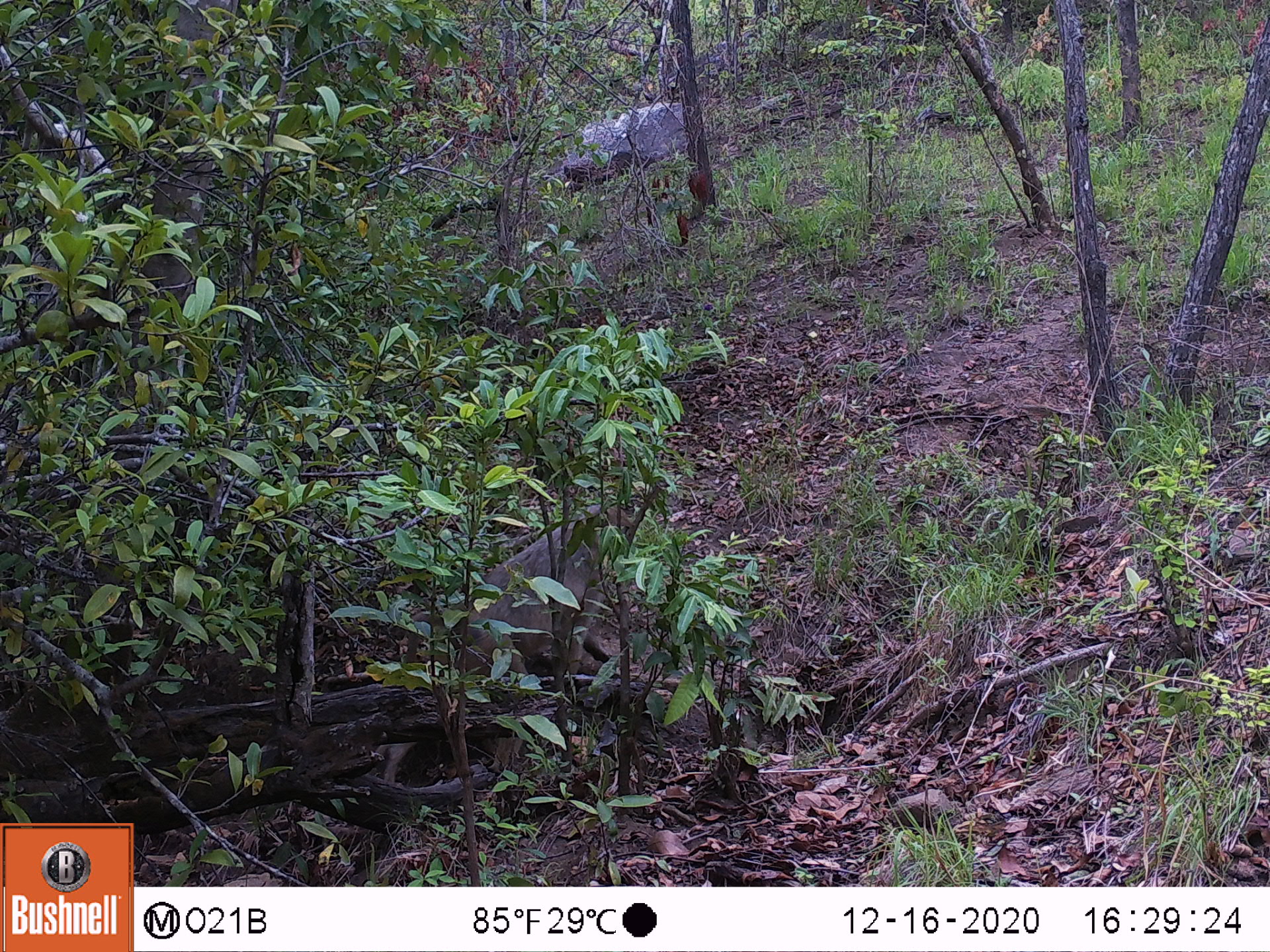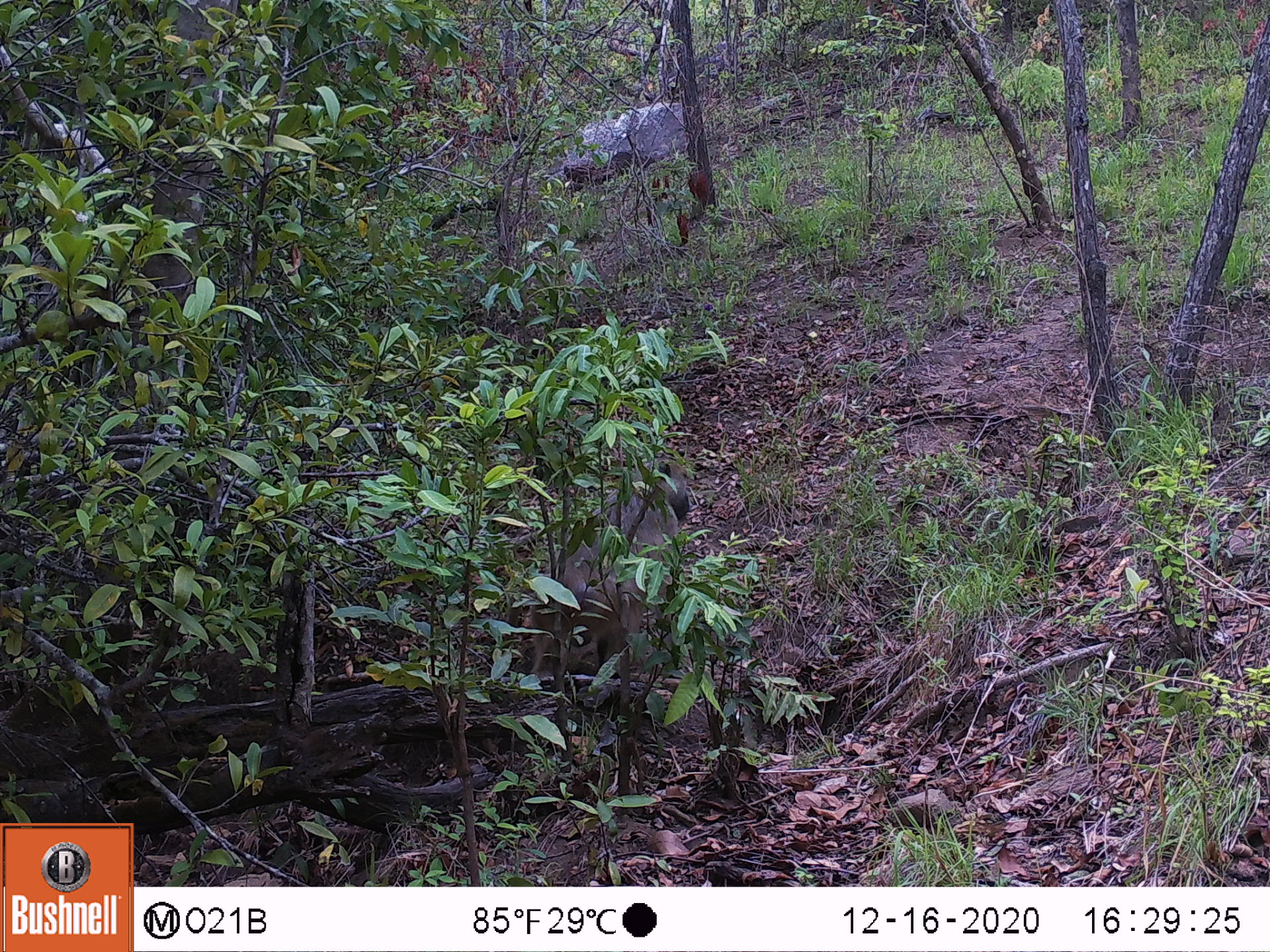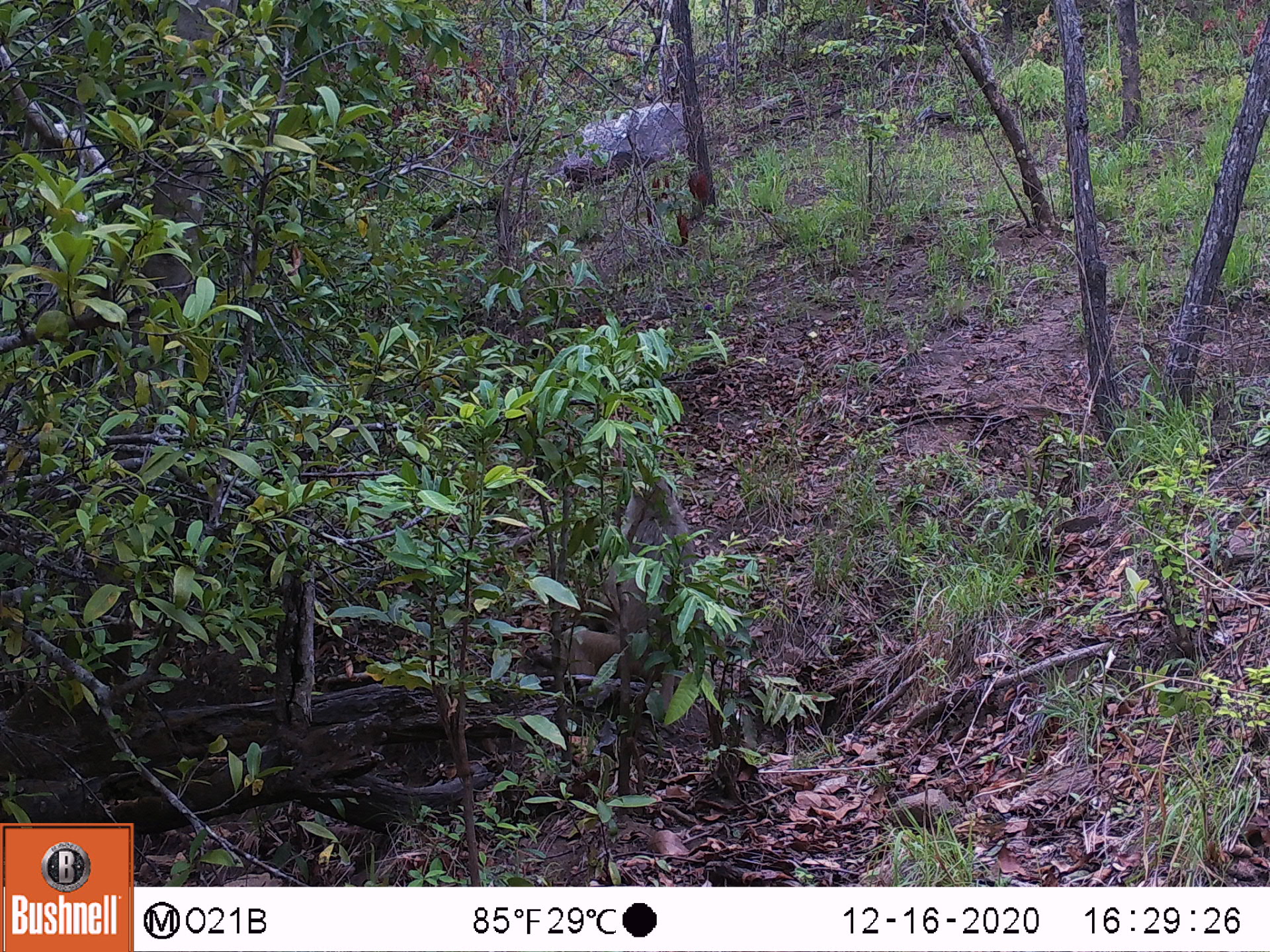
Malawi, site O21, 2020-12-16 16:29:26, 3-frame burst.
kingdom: Animalia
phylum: Chordata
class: Mammalia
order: Primates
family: Cercopithecidae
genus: Papio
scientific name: Papio cynocephalus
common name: yellow baboon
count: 1